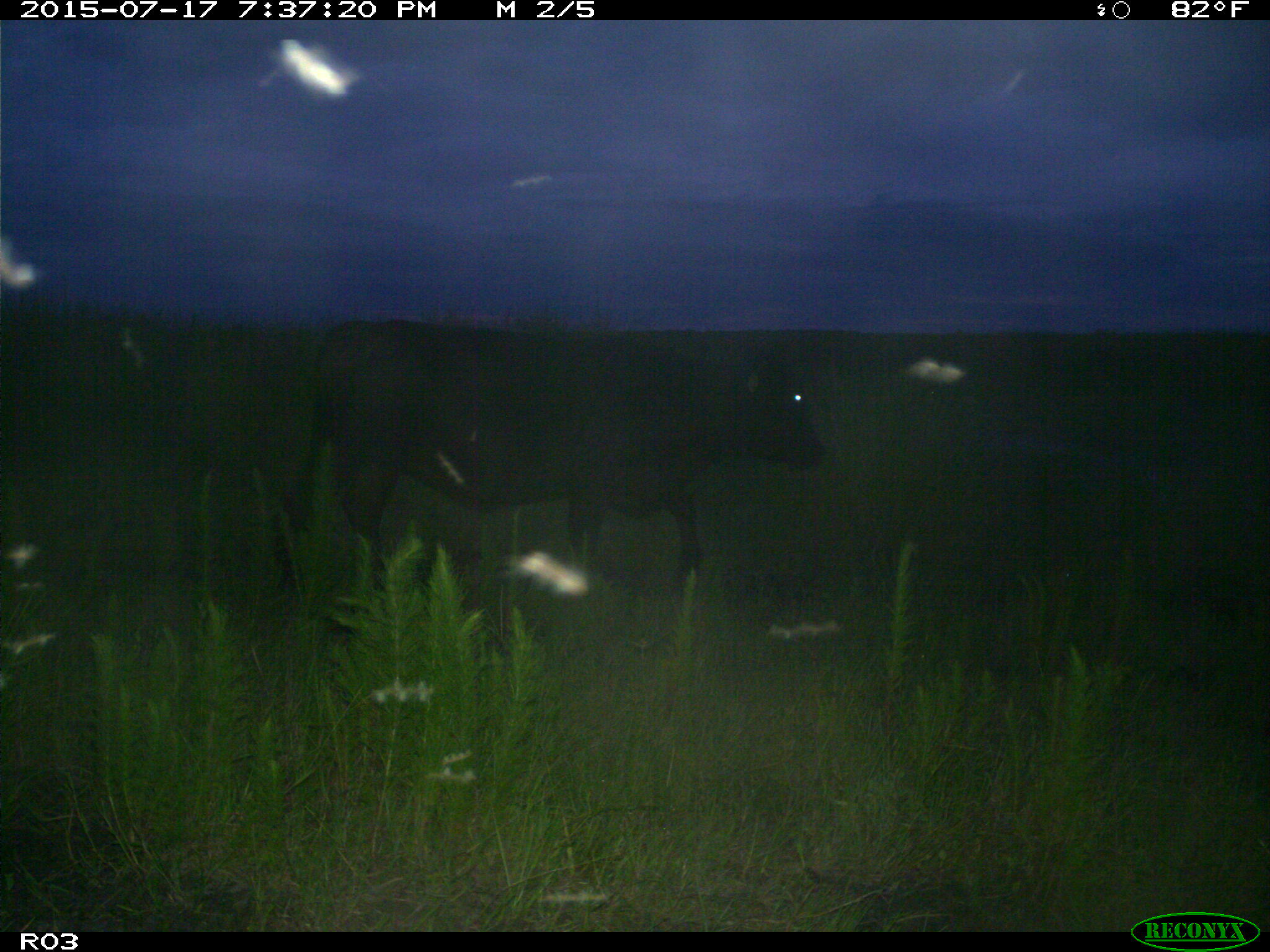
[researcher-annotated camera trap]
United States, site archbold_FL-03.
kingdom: Animalia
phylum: Chordata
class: Mammalia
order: Artiodactyla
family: Bovidae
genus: Bos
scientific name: Bos taurus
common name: domestic cow